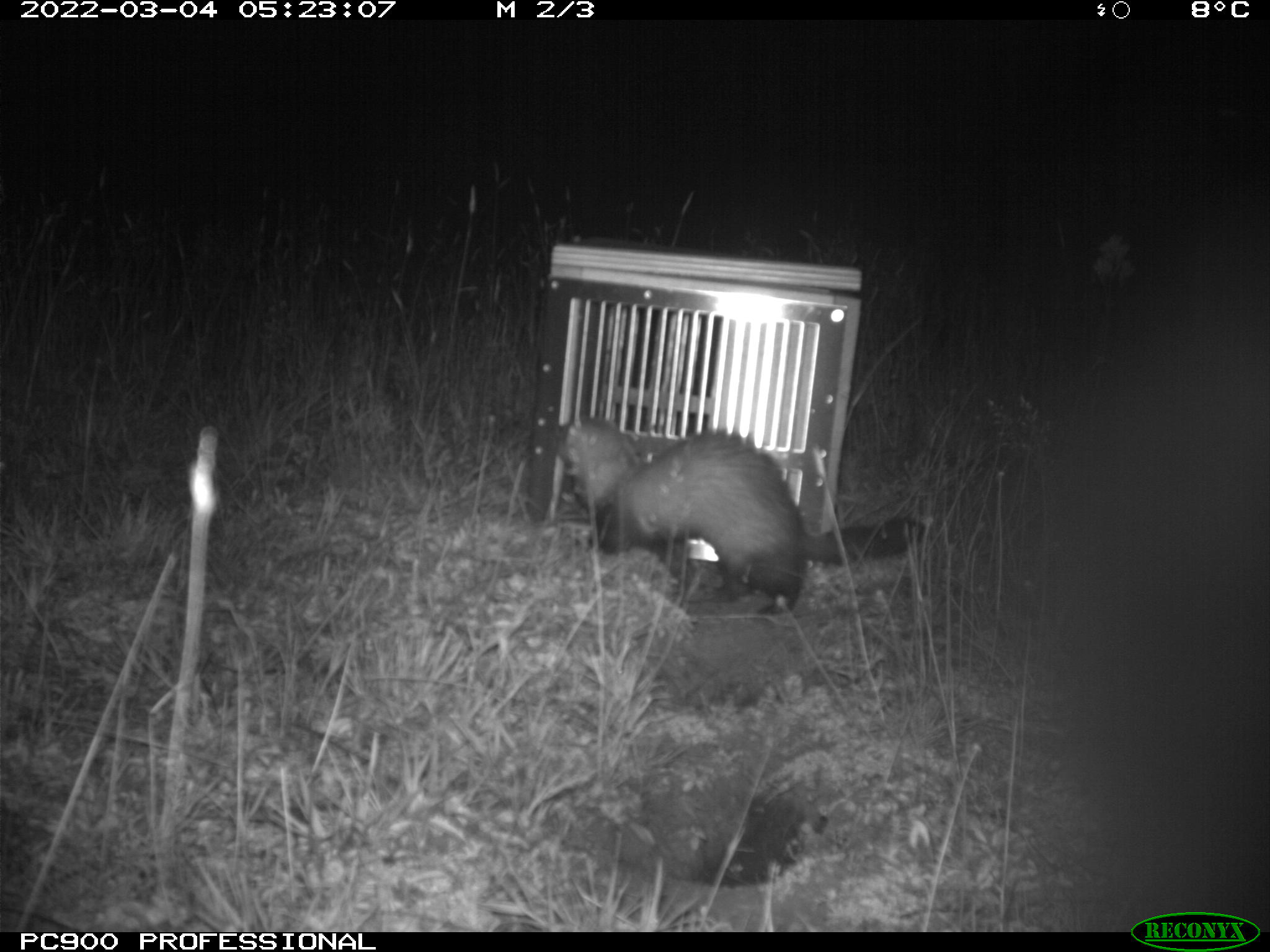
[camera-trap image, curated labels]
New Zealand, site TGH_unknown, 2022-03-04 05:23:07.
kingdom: Animalia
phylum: Chordata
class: Mammalia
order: Carnivora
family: Mustelidae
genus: Mustela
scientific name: Mustela furo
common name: ferret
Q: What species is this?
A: Ferret (Mustela furo).